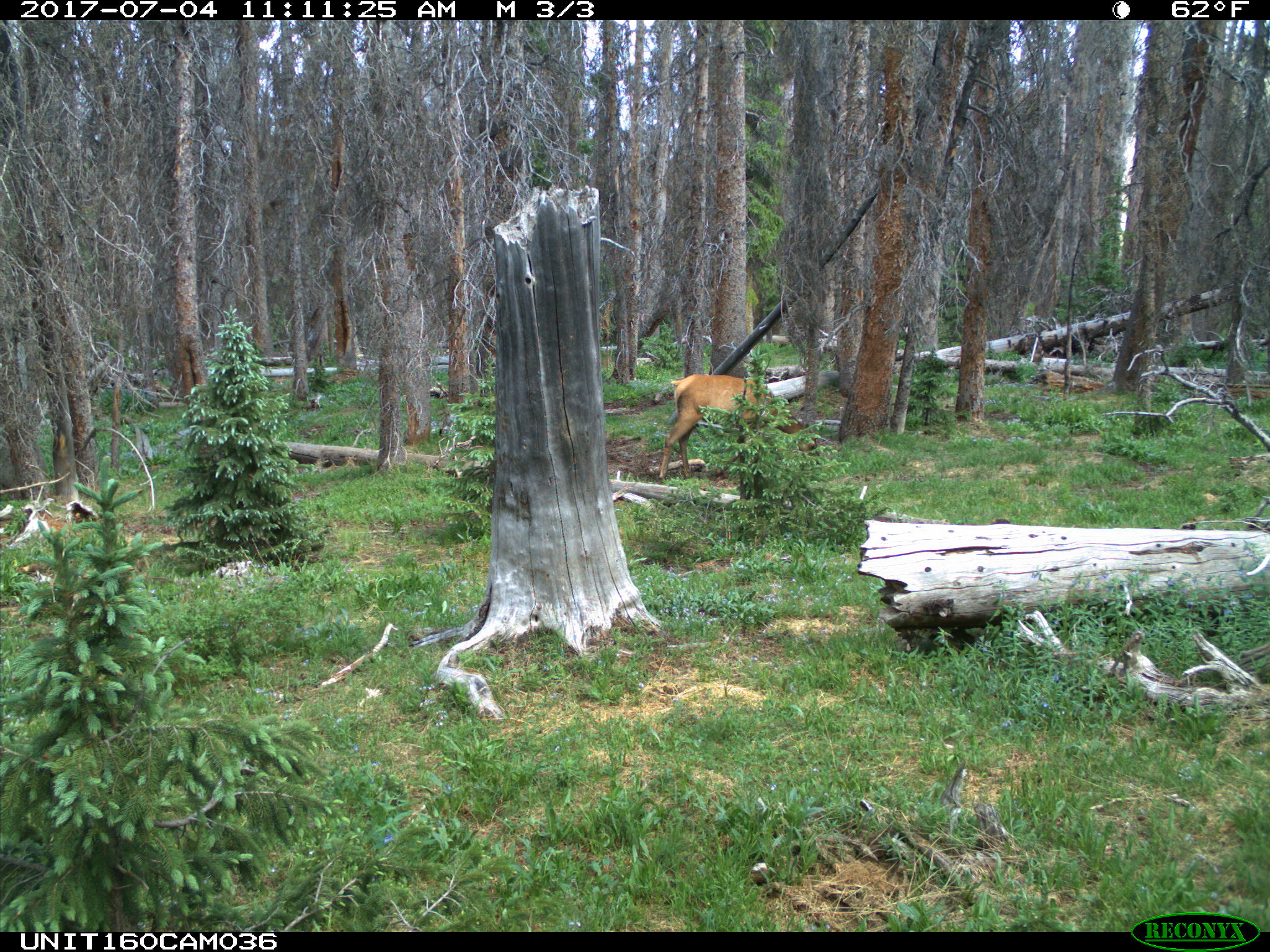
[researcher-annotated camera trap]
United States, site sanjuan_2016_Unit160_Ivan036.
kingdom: Animalia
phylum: Chordata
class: Mammalia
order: Artiodactyla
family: Cervidae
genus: Cervus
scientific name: Cervus elaphus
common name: red deer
Cervus elaphus (red deer).